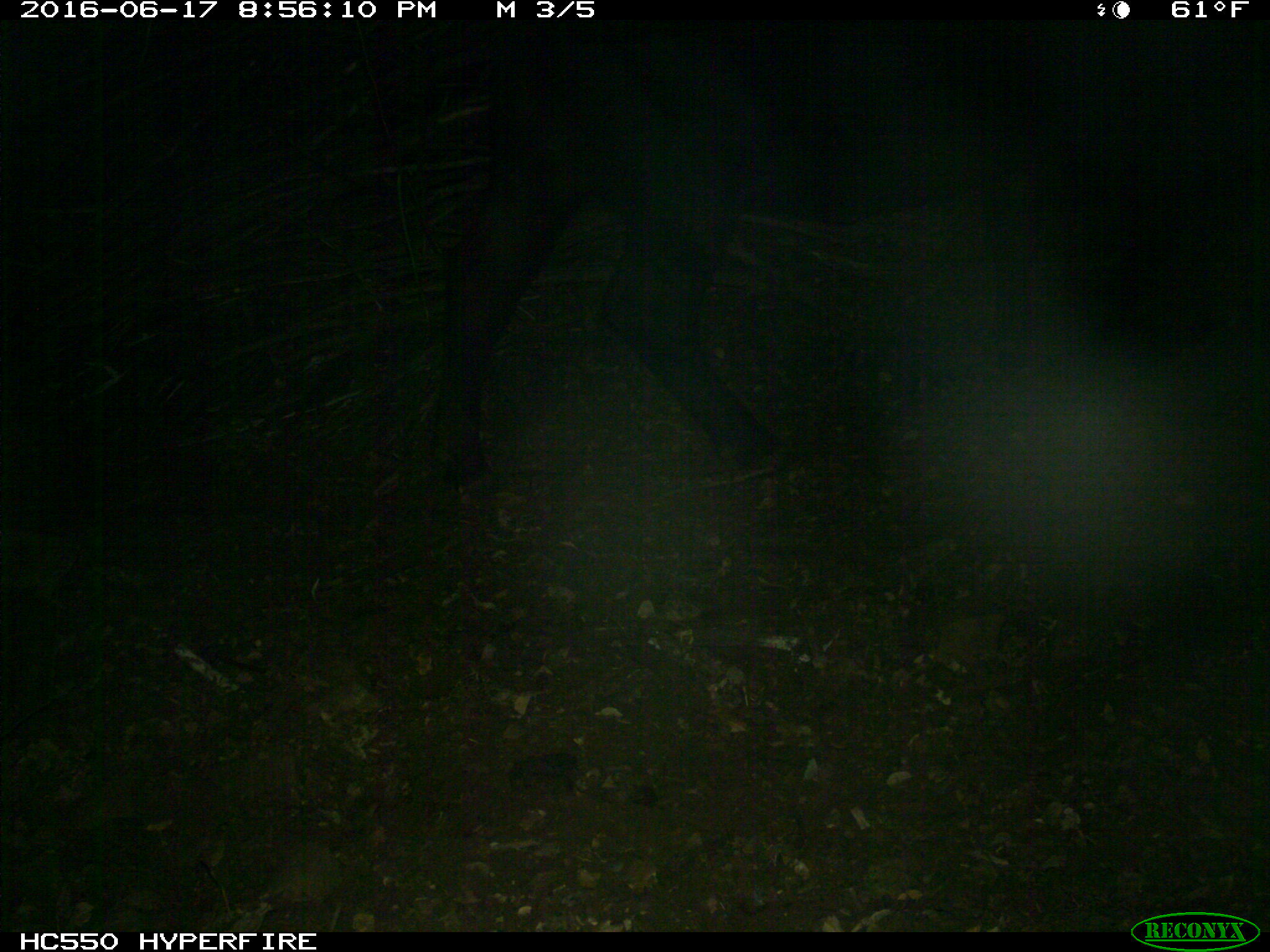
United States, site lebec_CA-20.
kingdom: Animalia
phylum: Chordata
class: Mammalia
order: Artiodactyla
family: Bovidae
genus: Bos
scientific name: Bos taurus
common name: domestic cow